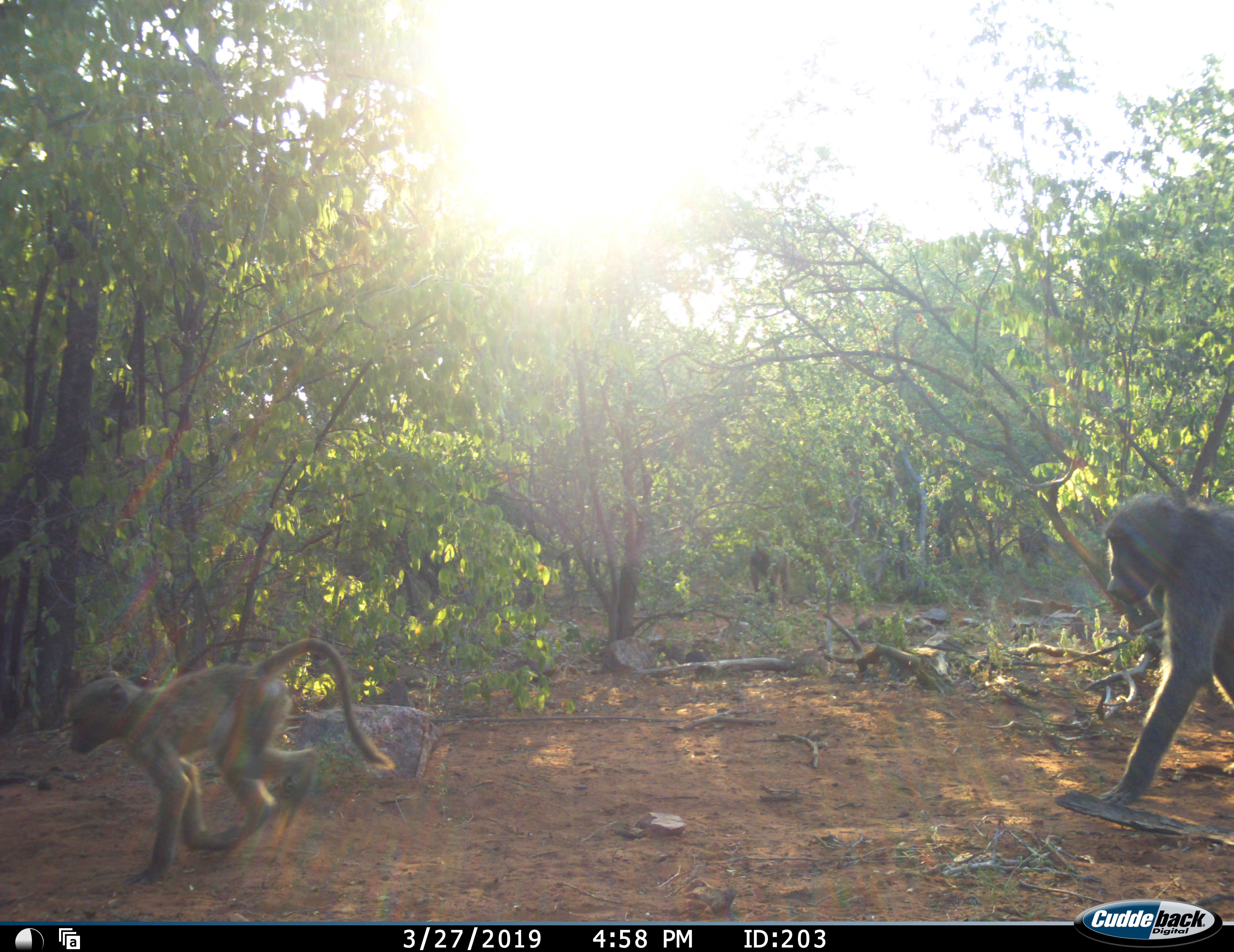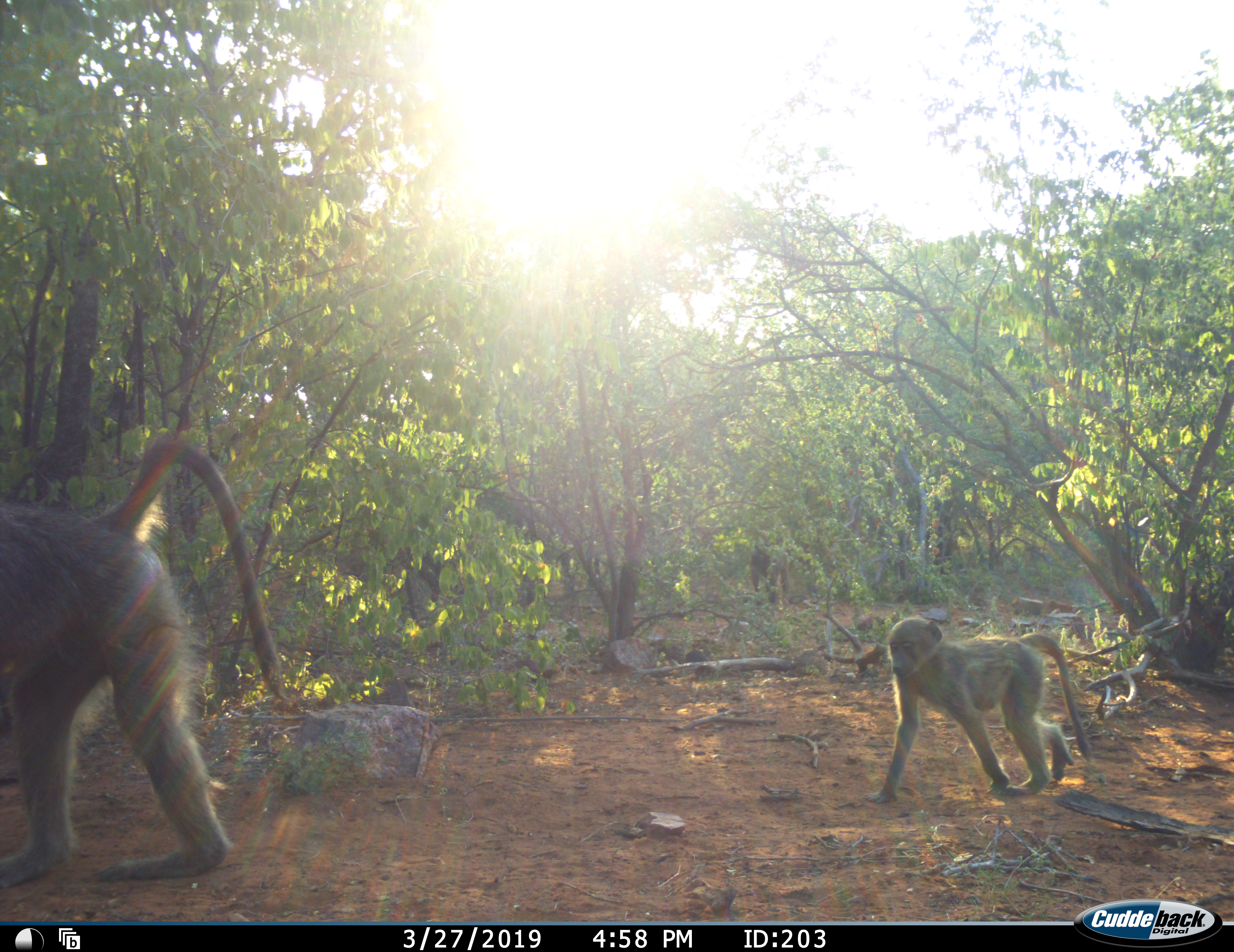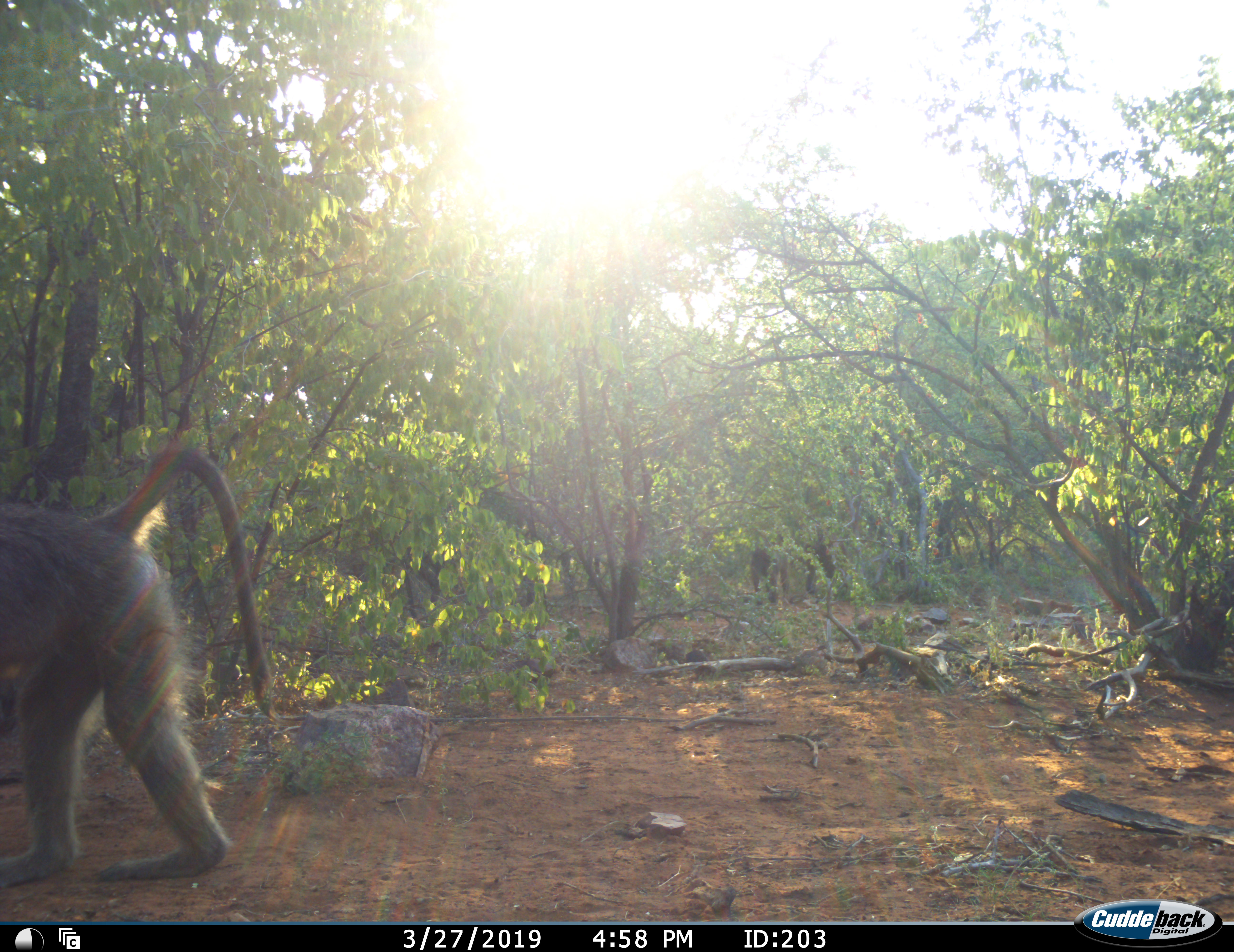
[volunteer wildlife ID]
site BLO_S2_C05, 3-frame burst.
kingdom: Animalia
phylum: Chordata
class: Mammalia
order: Primates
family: Cercopithecidae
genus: Papio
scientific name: Papio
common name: baboon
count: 3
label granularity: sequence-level